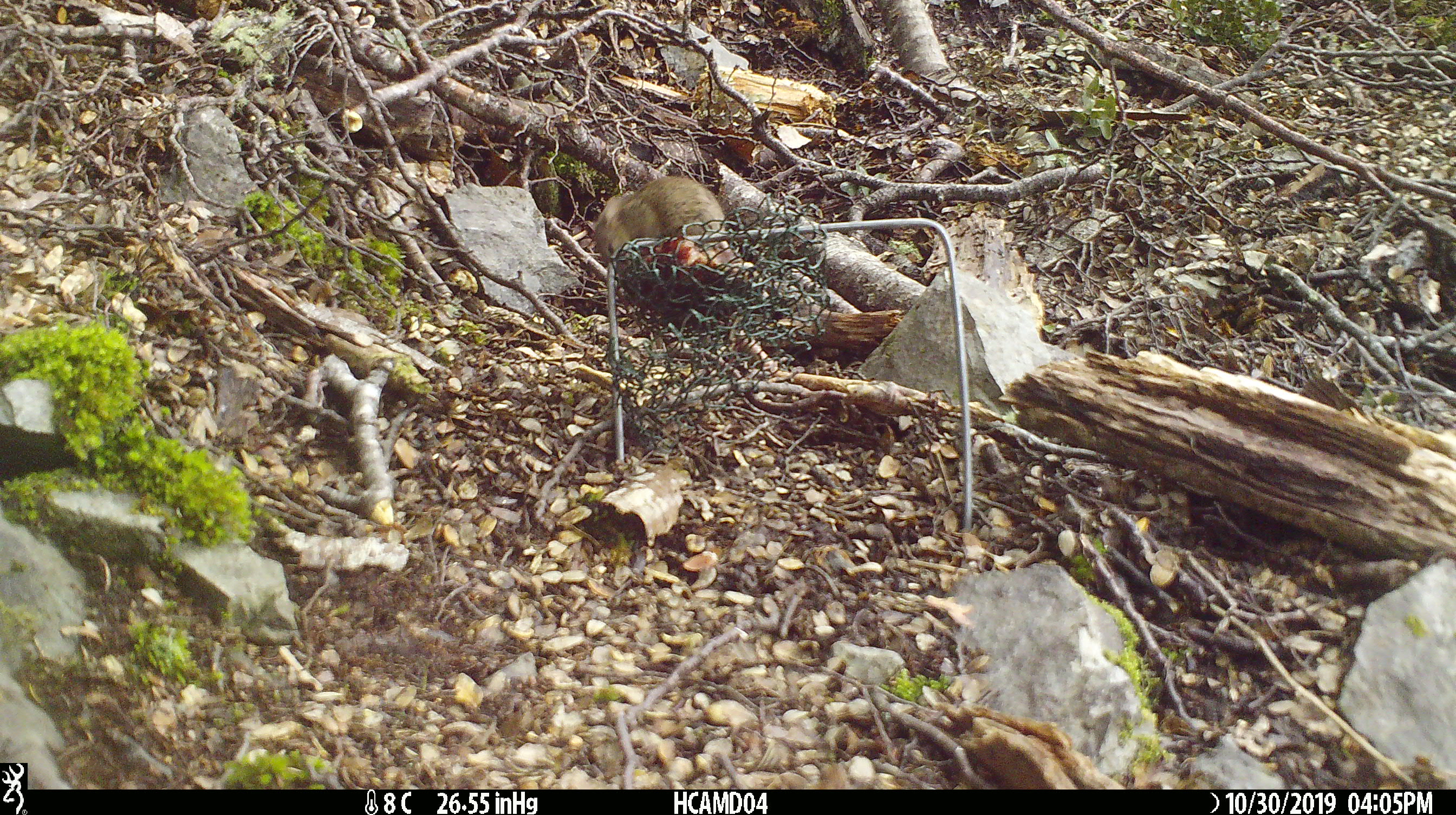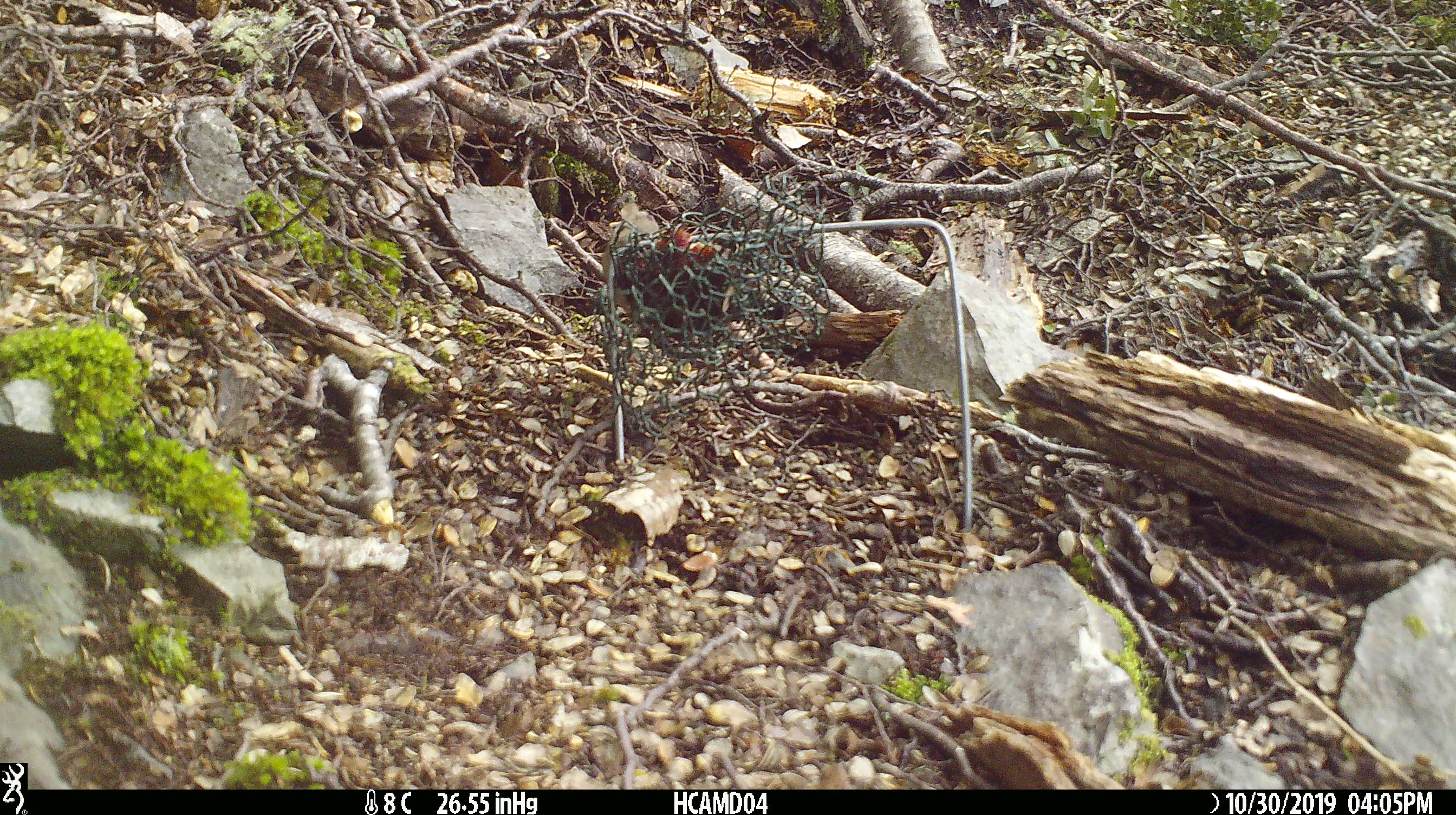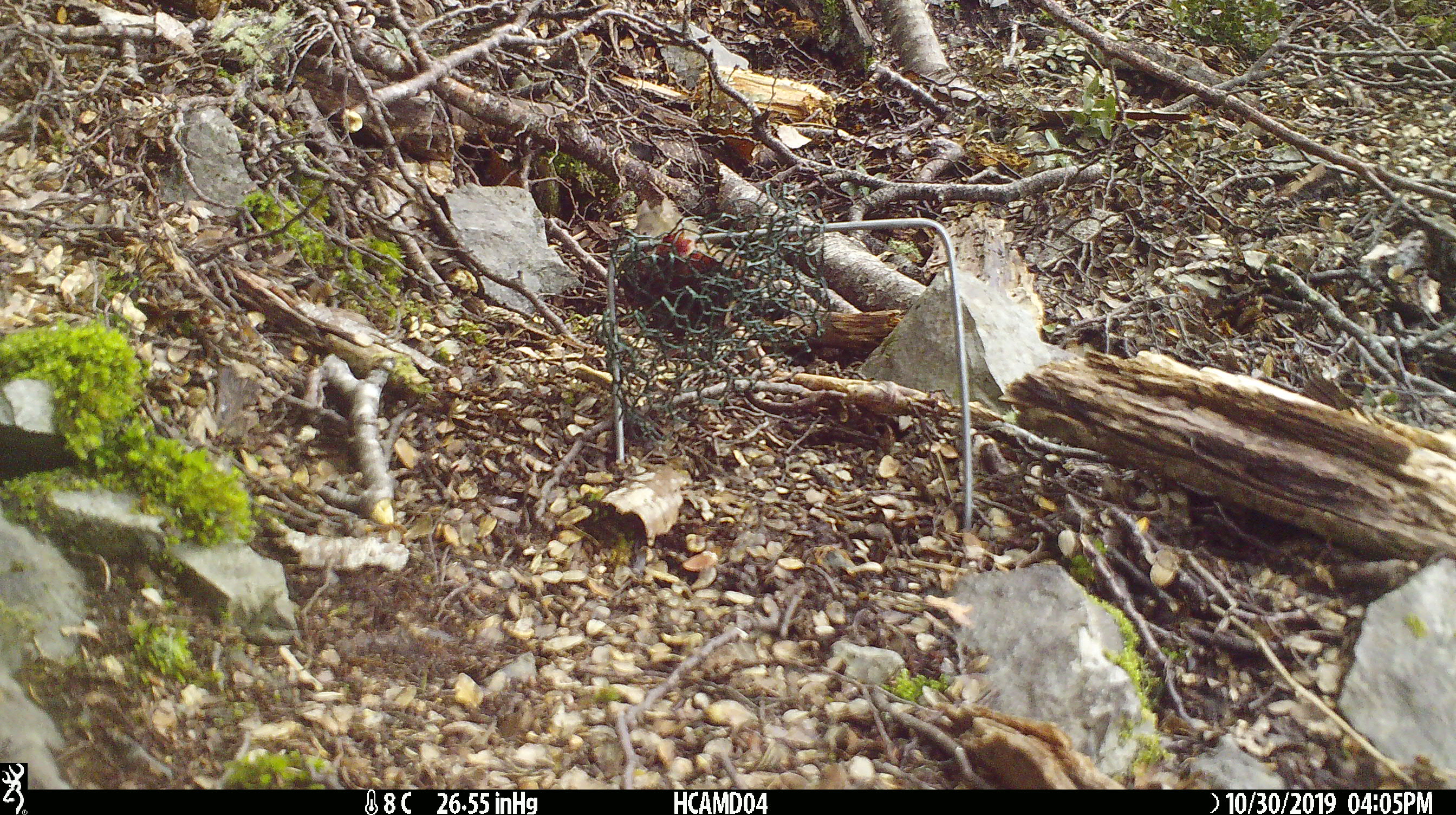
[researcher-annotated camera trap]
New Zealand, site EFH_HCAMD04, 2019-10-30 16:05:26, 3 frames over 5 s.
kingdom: Animalia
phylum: Chordata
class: Mammalia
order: Rodentia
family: Muridae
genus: Mus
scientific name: Mus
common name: mouse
Mouse (Mus).